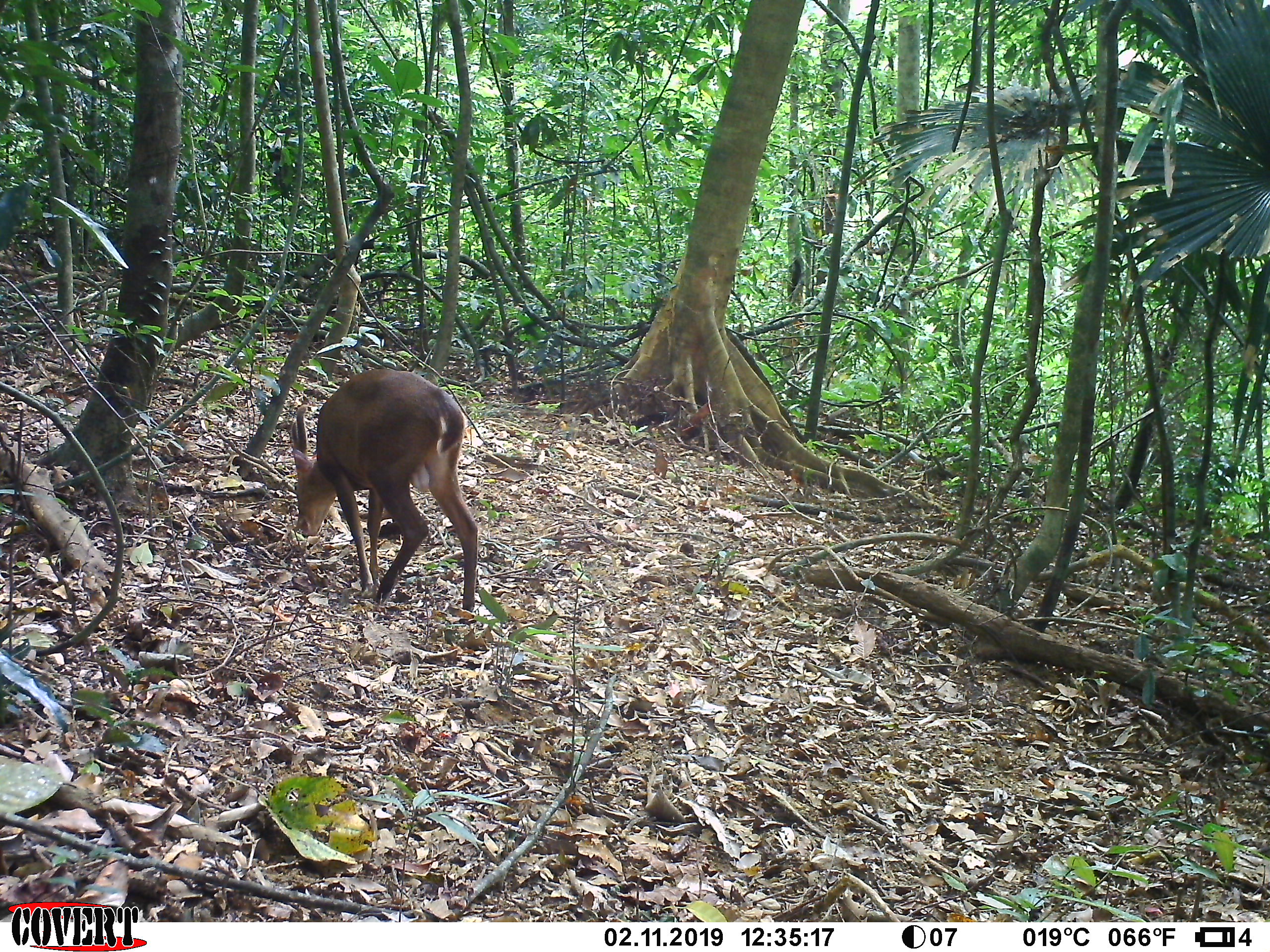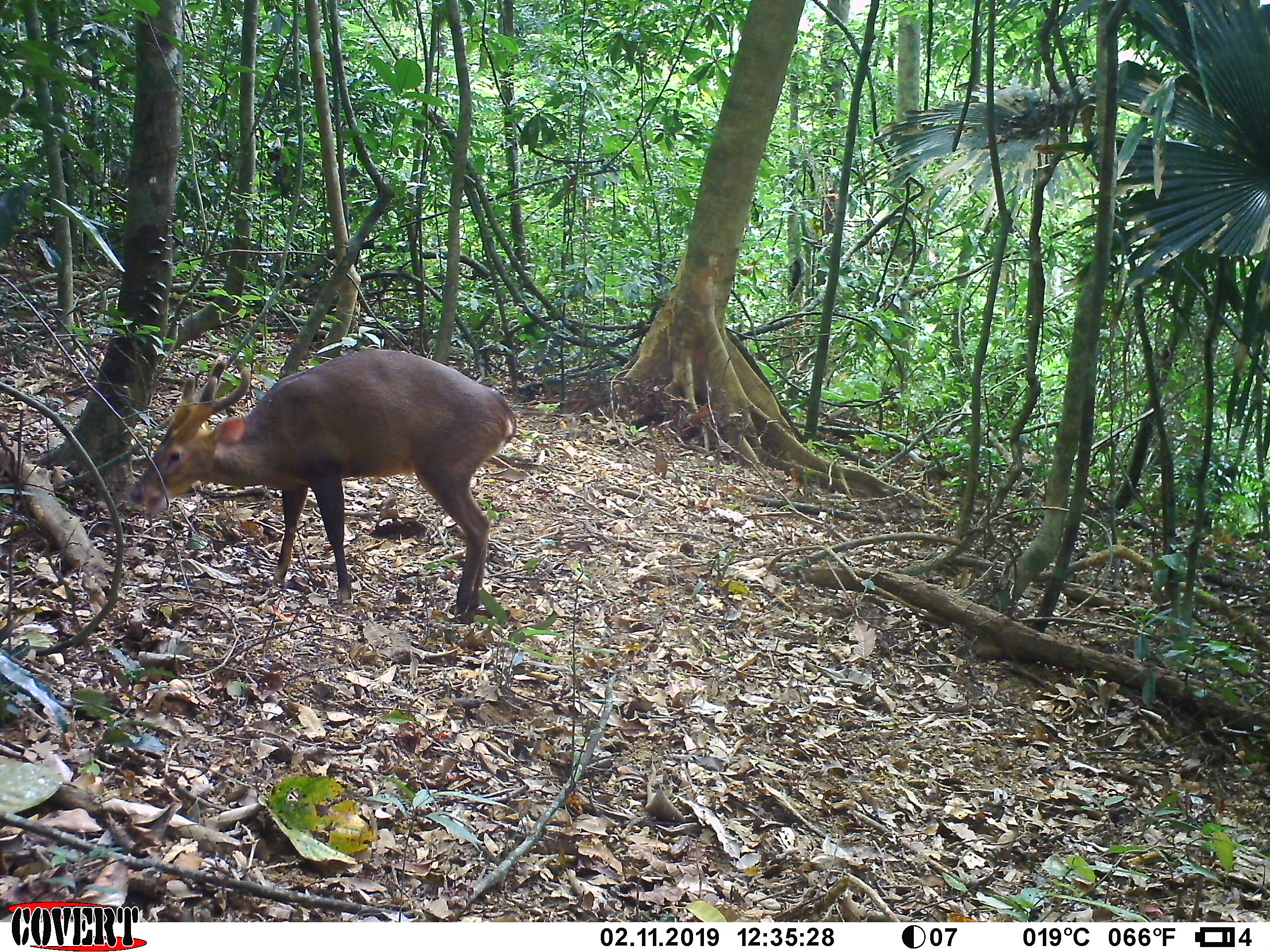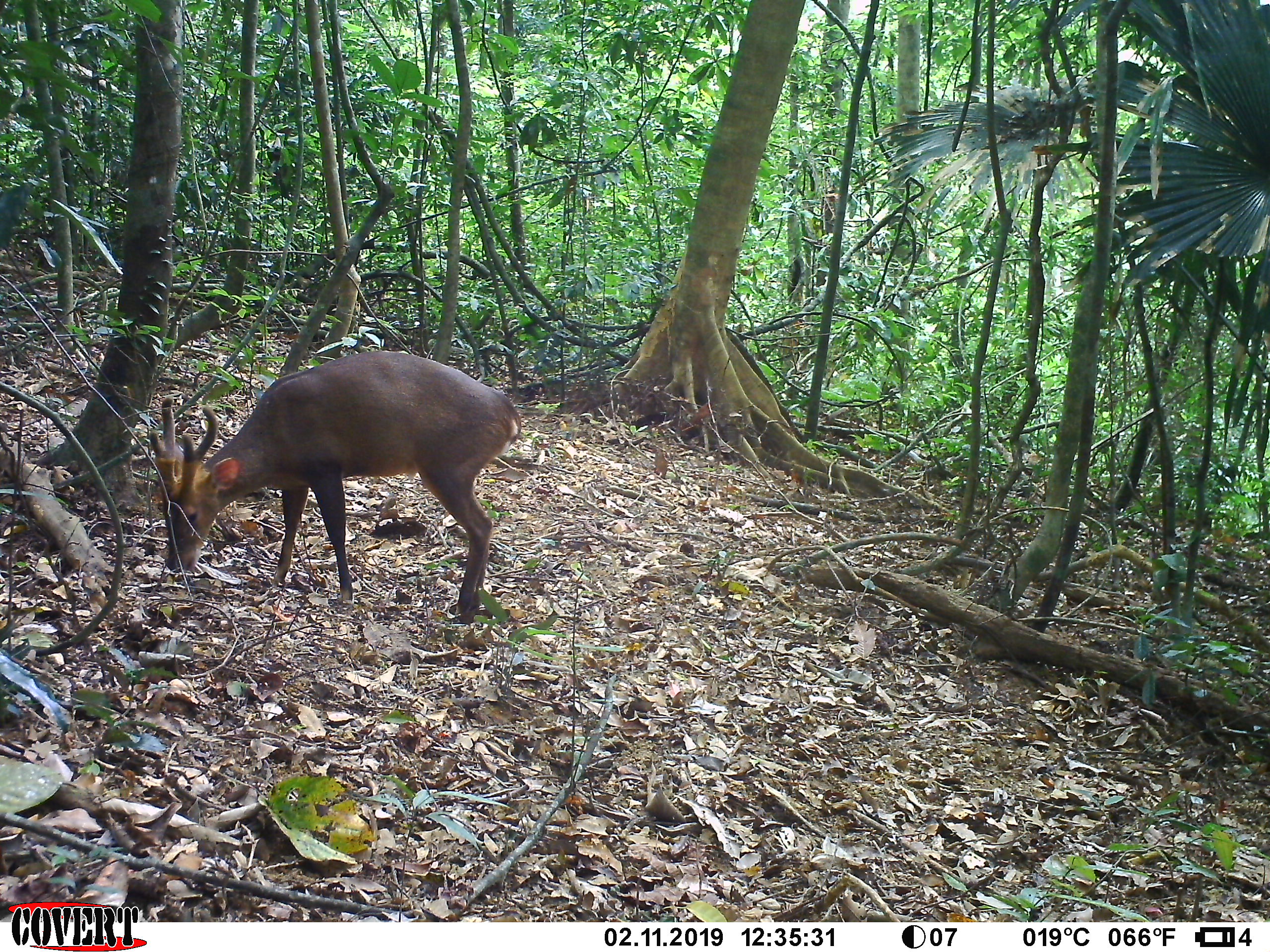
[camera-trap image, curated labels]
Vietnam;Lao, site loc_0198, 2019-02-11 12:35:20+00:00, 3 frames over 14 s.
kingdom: Animalia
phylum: Chordata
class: Mammalia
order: Artiodactyla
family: Cervidae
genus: Muntiacus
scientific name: Muntiacus vuquangensis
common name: large-antlered muntjac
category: large antlered muntjac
Large antlered muntjac (large-antlered muntjac) (Muntiacus vuquangensis). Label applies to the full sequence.